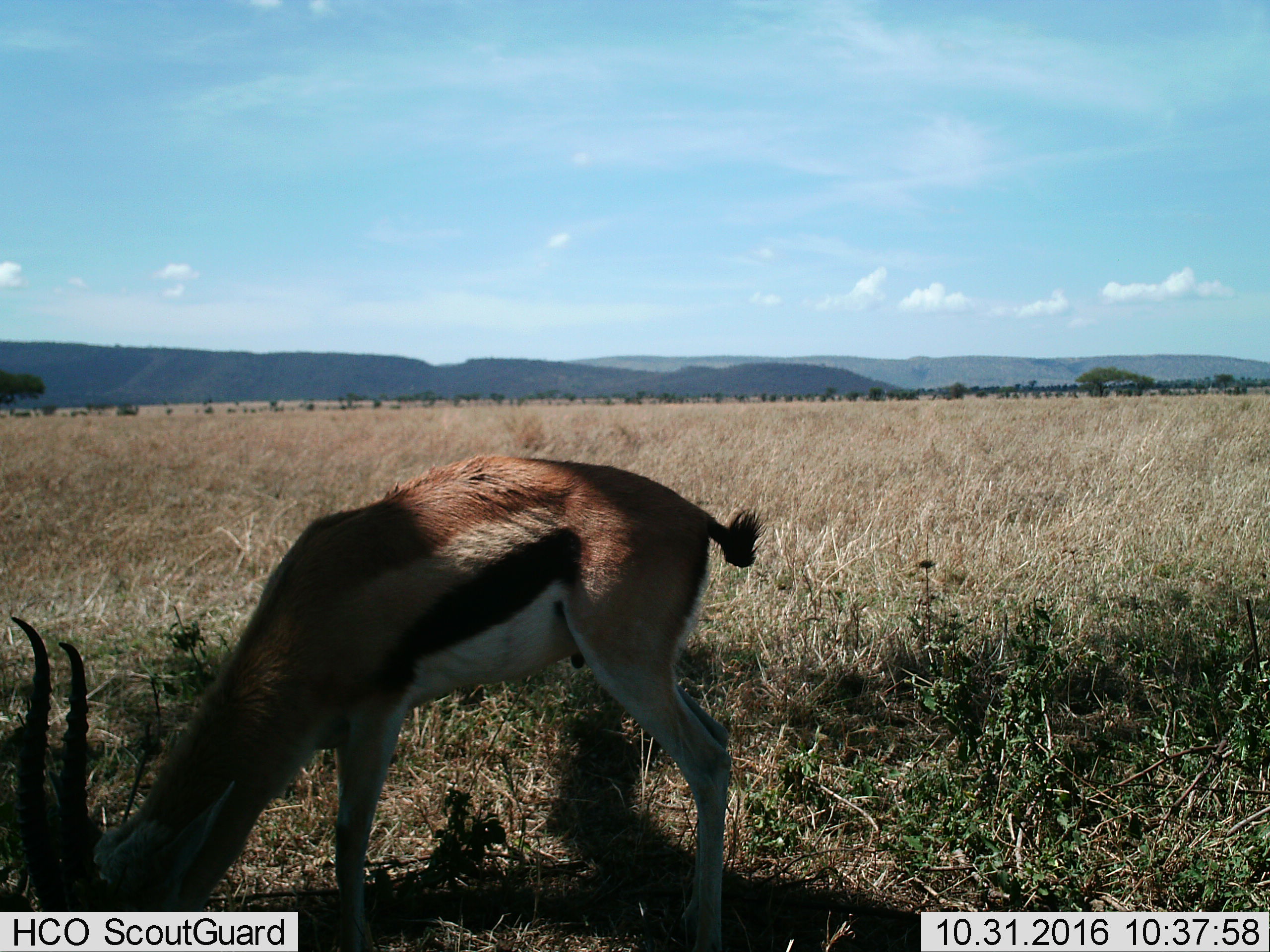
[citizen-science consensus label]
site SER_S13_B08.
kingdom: Animalia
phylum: Chordata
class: Mammalia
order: Artiodactyla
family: Bovidae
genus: Eudorcas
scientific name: Eudorcas thomsonii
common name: thomson's gazelle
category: gazellethomsons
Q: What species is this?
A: Gazellethomsons (thomson's gazelle) (Eudorcas thomsonii).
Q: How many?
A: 1.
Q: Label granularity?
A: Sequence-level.